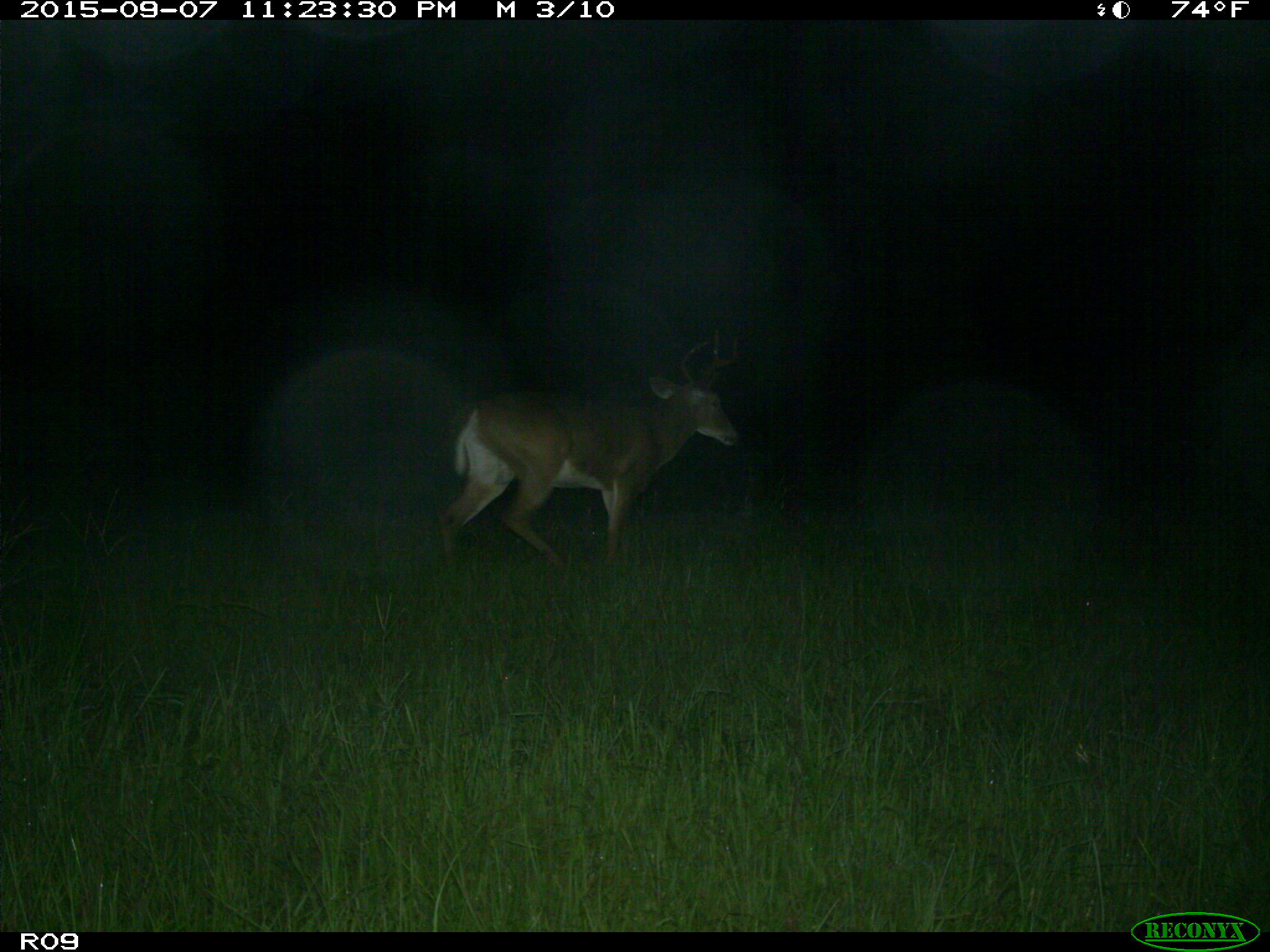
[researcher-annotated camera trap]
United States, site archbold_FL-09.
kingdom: Animalia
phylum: Chordata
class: Mammalia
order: Artiodactyla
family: Cervidae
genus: Odocoileus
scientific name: Odocoileus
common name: deer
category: unidentified deer